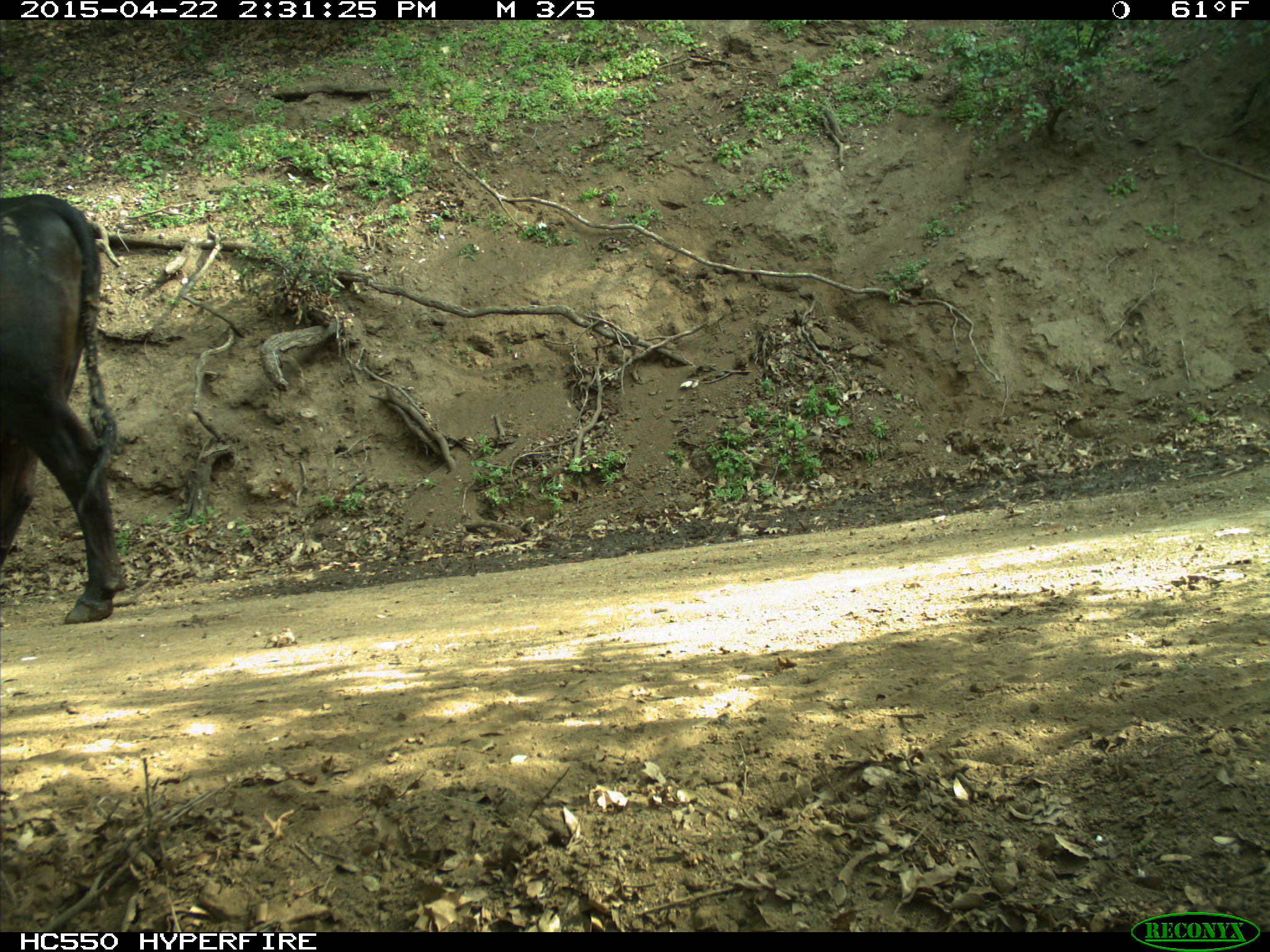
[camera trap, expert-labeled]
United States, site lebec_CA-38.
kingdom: Animalia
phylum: Chordata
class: Mammalia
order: Artiodactyla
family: Bovidae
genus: Bos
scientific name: Bos taurus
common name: domestic cow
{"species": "Bos taurus (domestic cow)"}